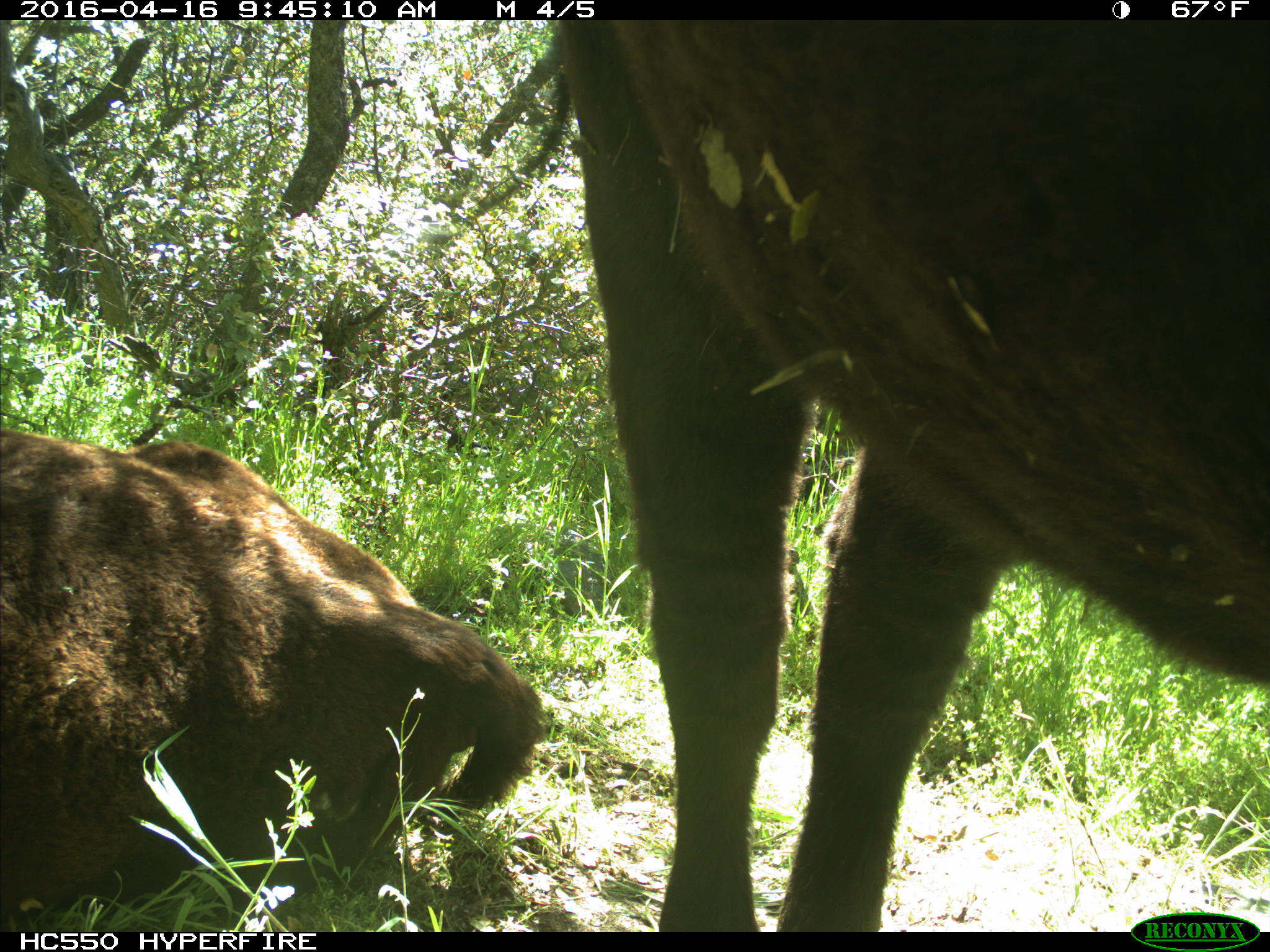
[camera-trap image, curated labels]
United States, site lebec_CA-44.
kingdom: Animalia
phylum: Chordata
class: Mammalia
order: Artiodactyla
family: Bovidae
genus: Bos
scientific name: Bos taurus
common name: domestic cow